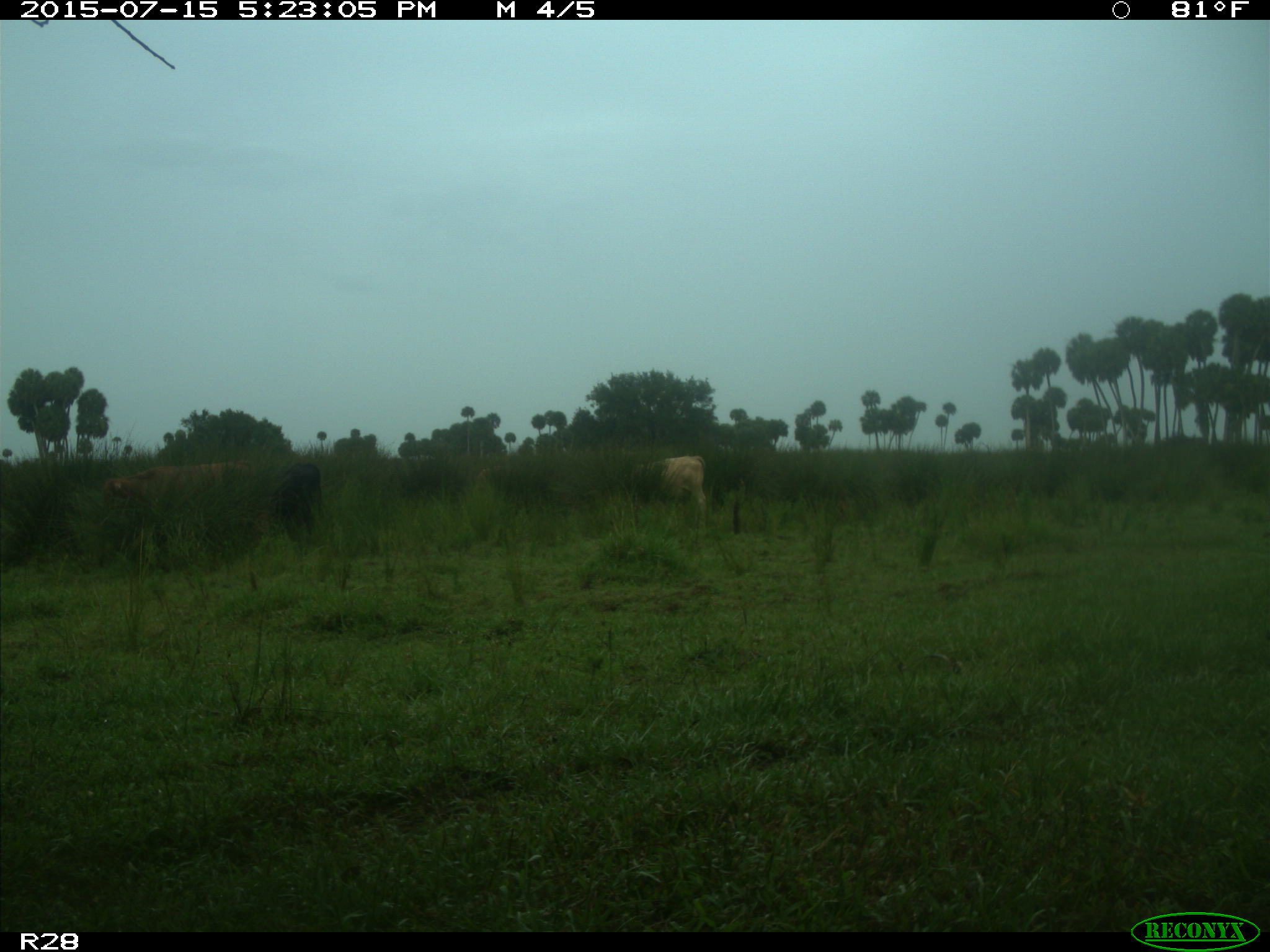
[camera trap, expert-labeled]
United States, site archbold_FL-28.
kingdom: Animalia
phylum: Chordata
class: Mammalia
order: Artiodactyla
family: Bovidae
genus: Bos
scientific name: Bos taurus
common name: domestic cow